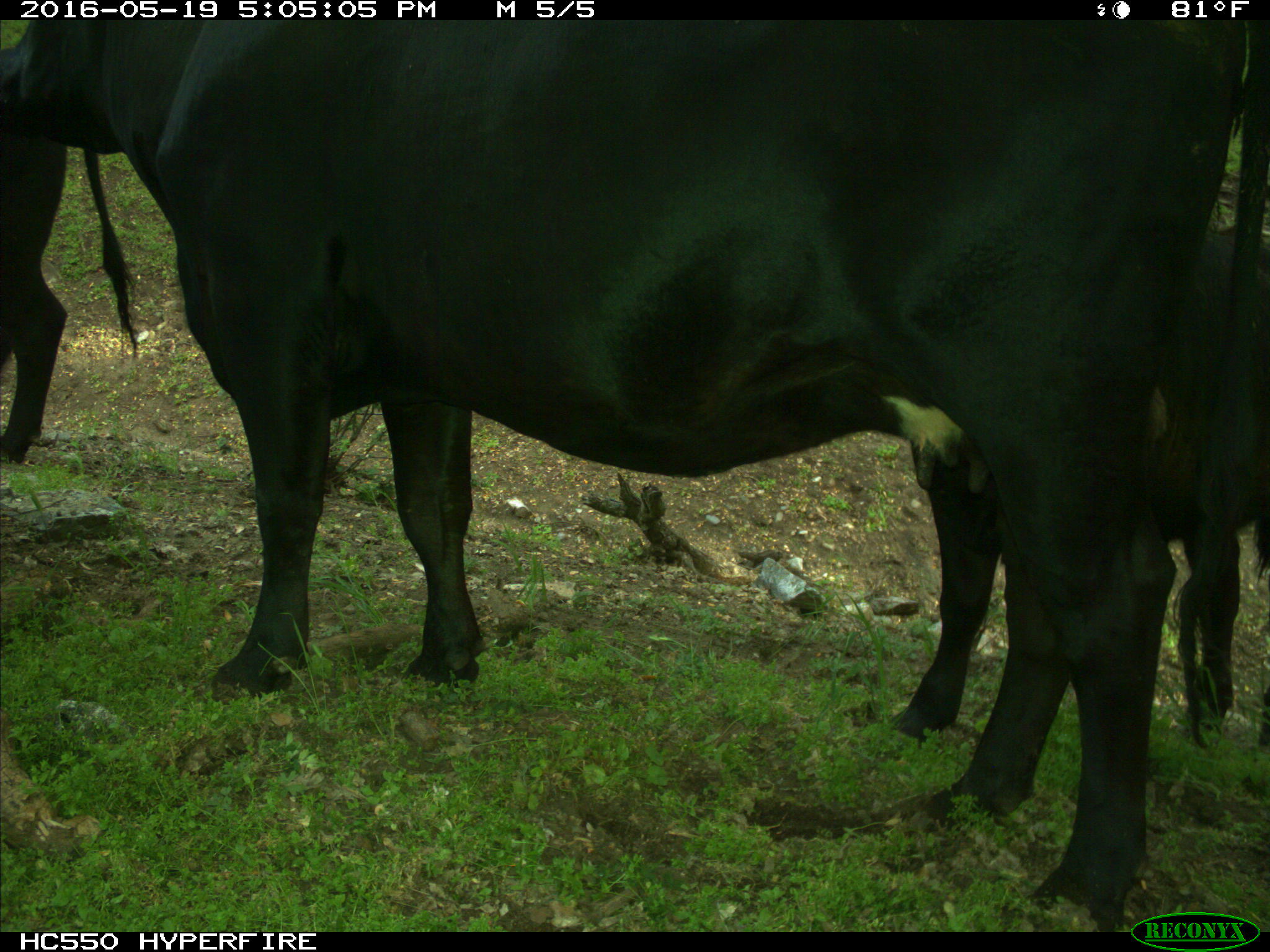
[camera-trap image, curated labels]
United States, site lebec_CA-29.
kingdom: Animalia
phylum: Chordata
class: Mammalia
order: Artiodactyla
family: Bovidae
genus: Bos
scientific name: Bos taurus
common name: domestic cow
Bos taurus (domestic cow).